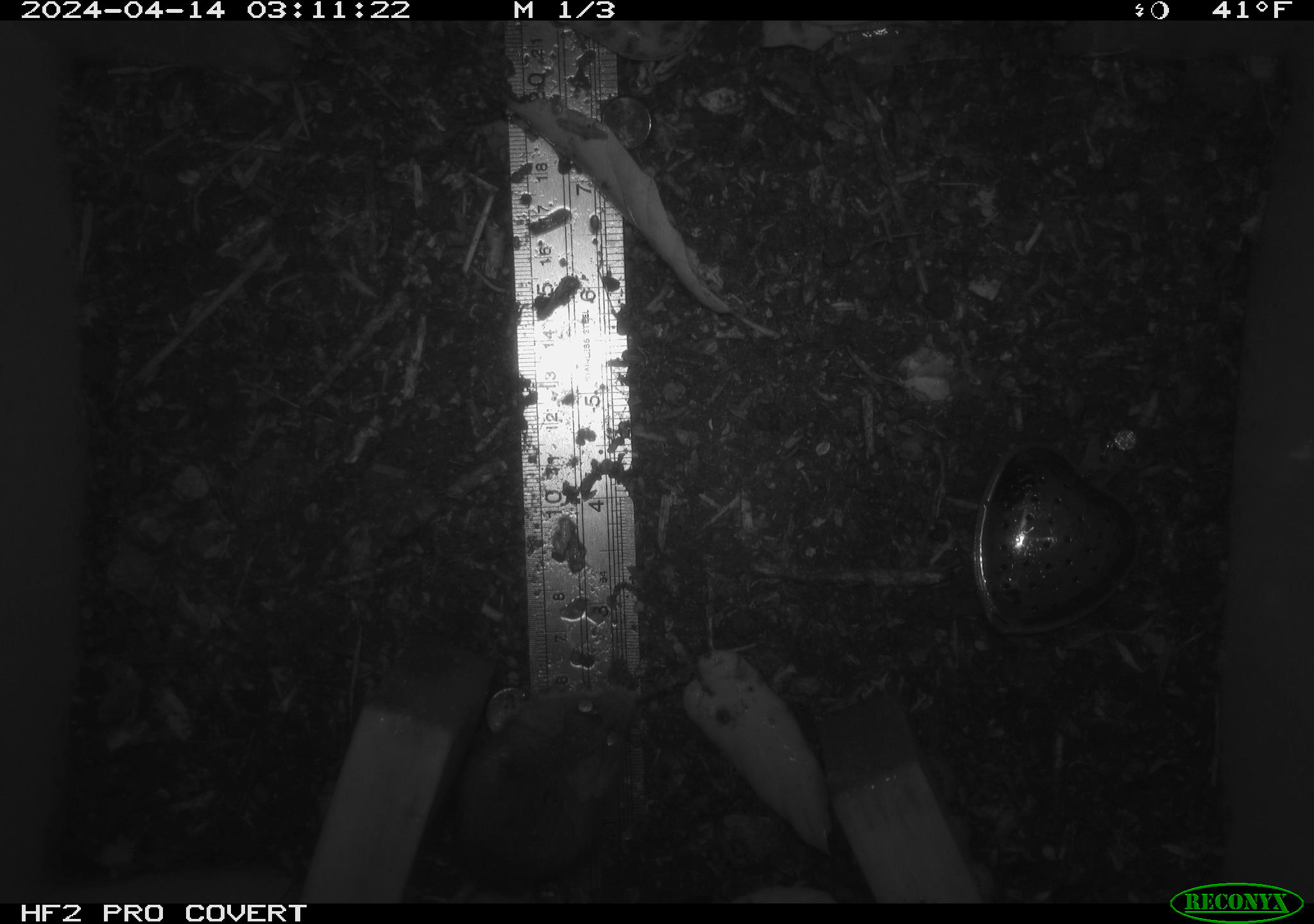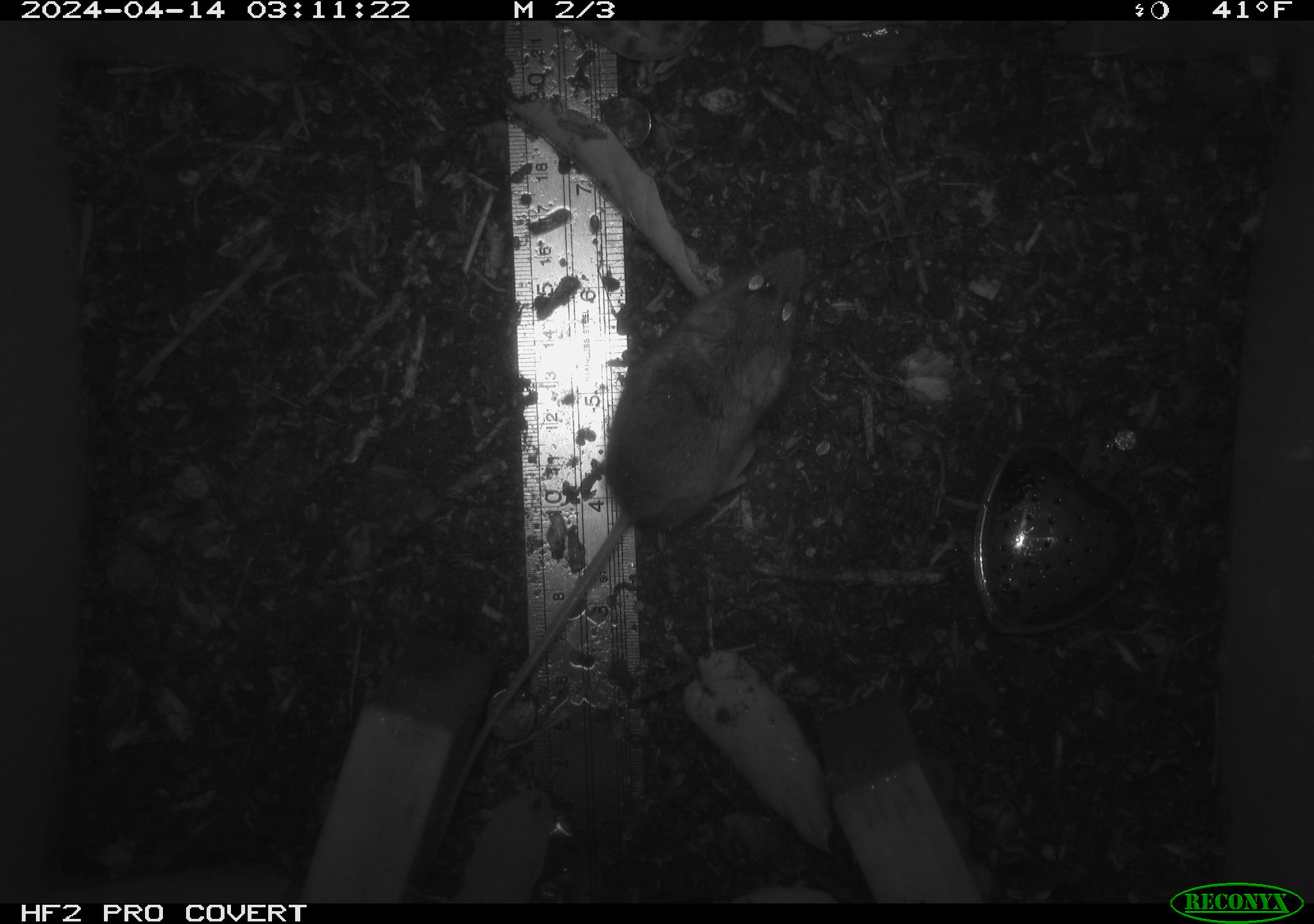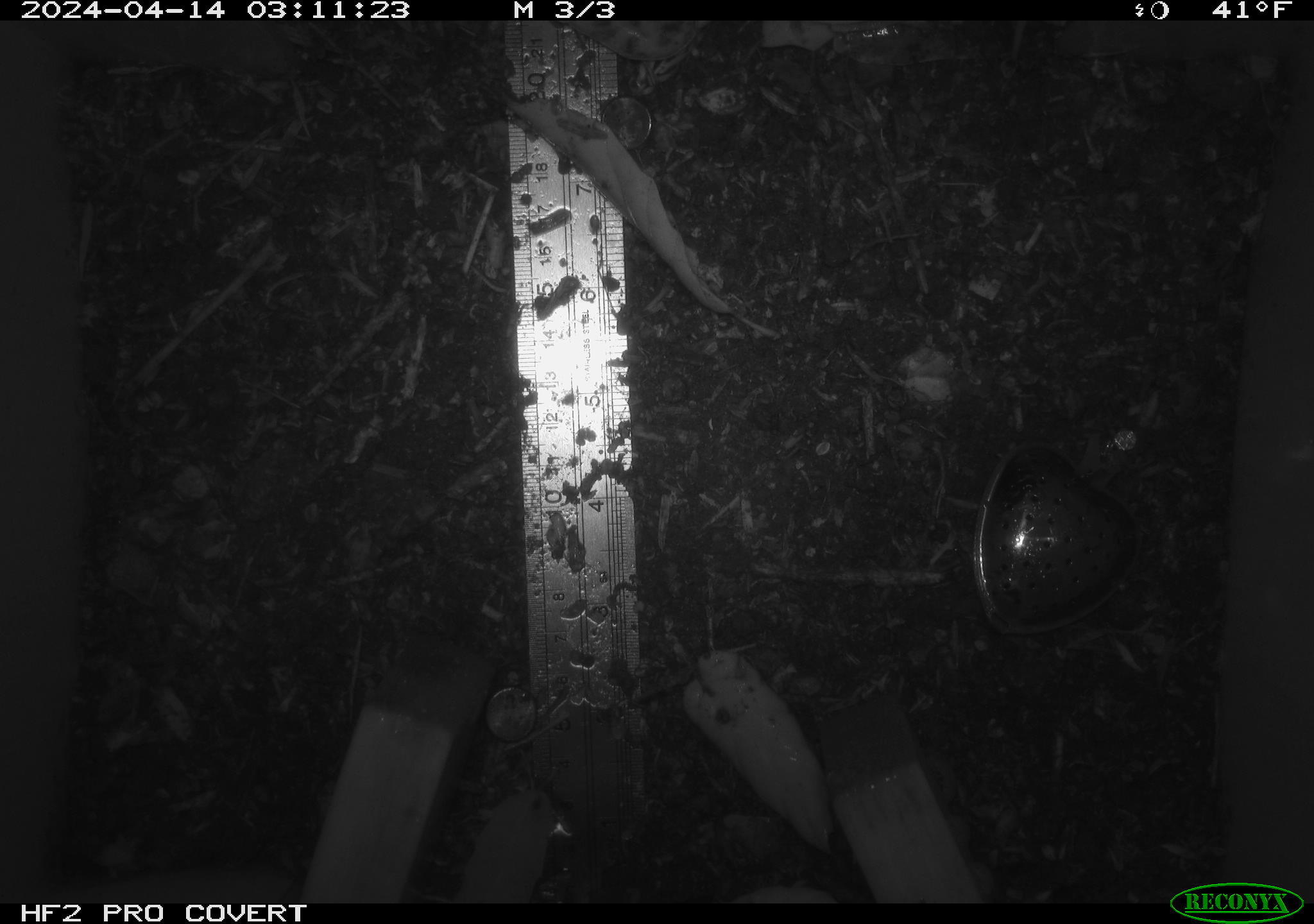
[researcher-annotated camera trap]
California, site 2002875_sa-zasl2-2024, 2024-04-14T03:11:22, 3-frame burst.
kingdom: Animalia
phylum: Chordata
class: Mammalia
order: Rodentia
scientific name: Rodentia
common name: rodent